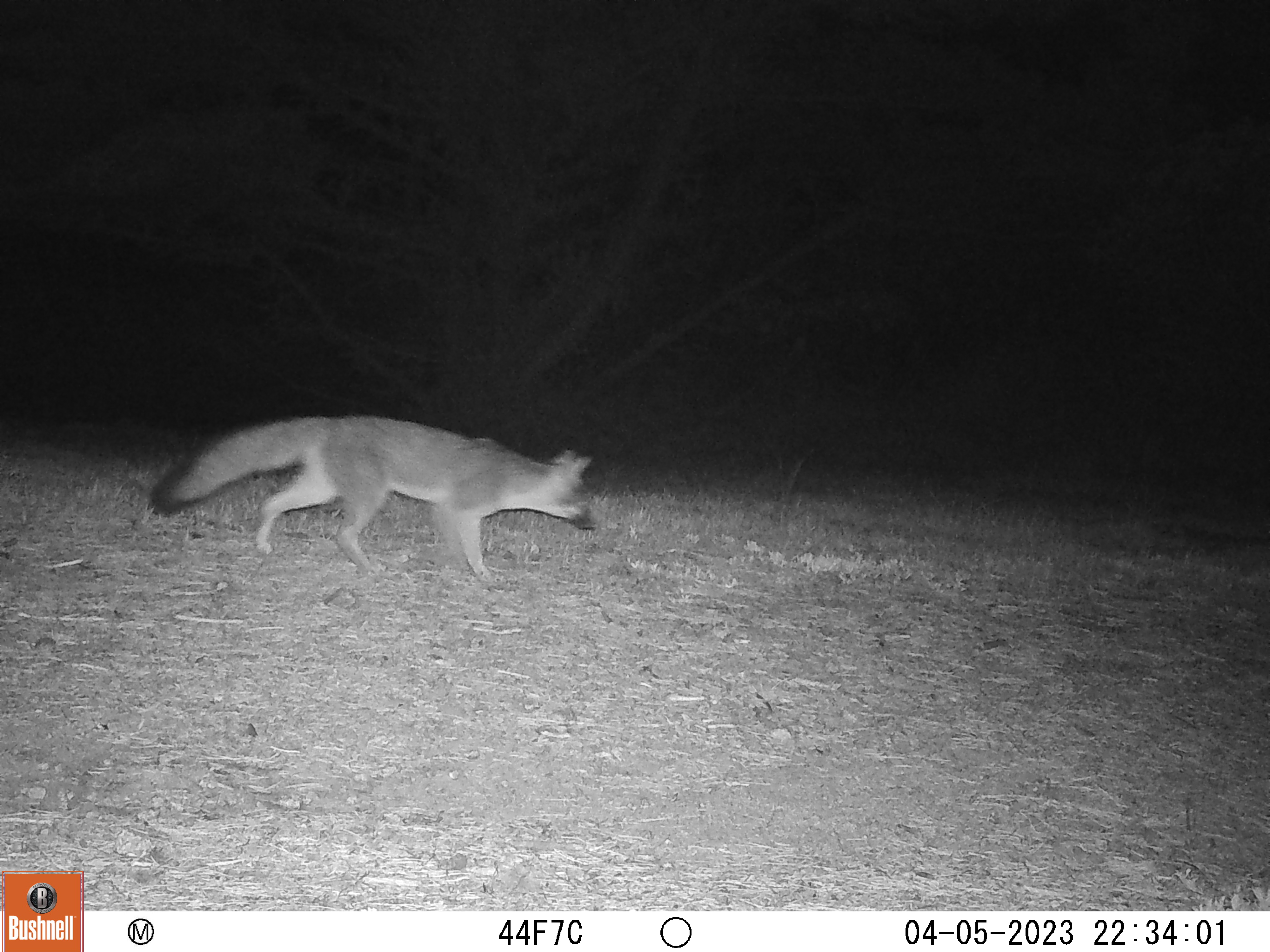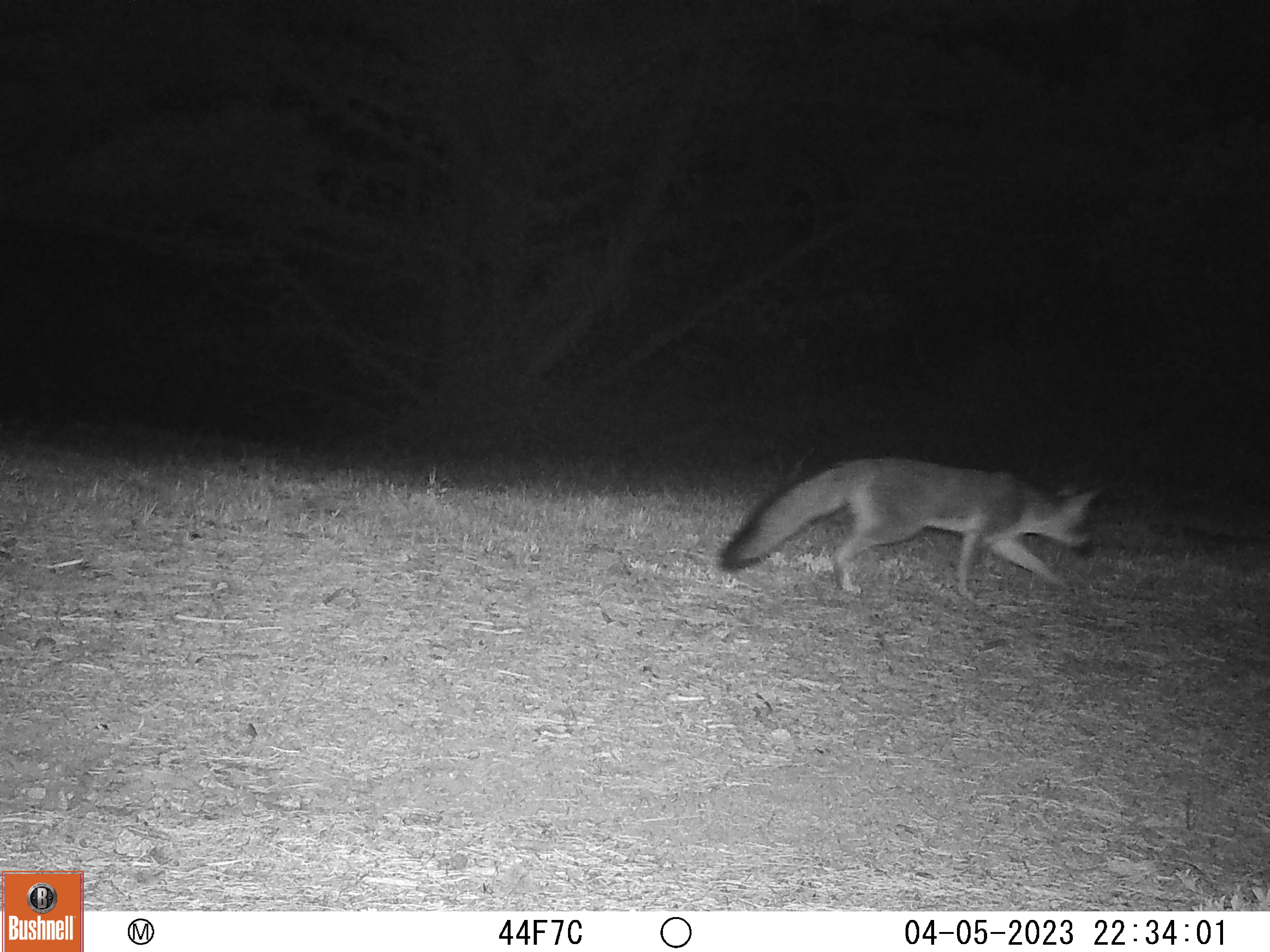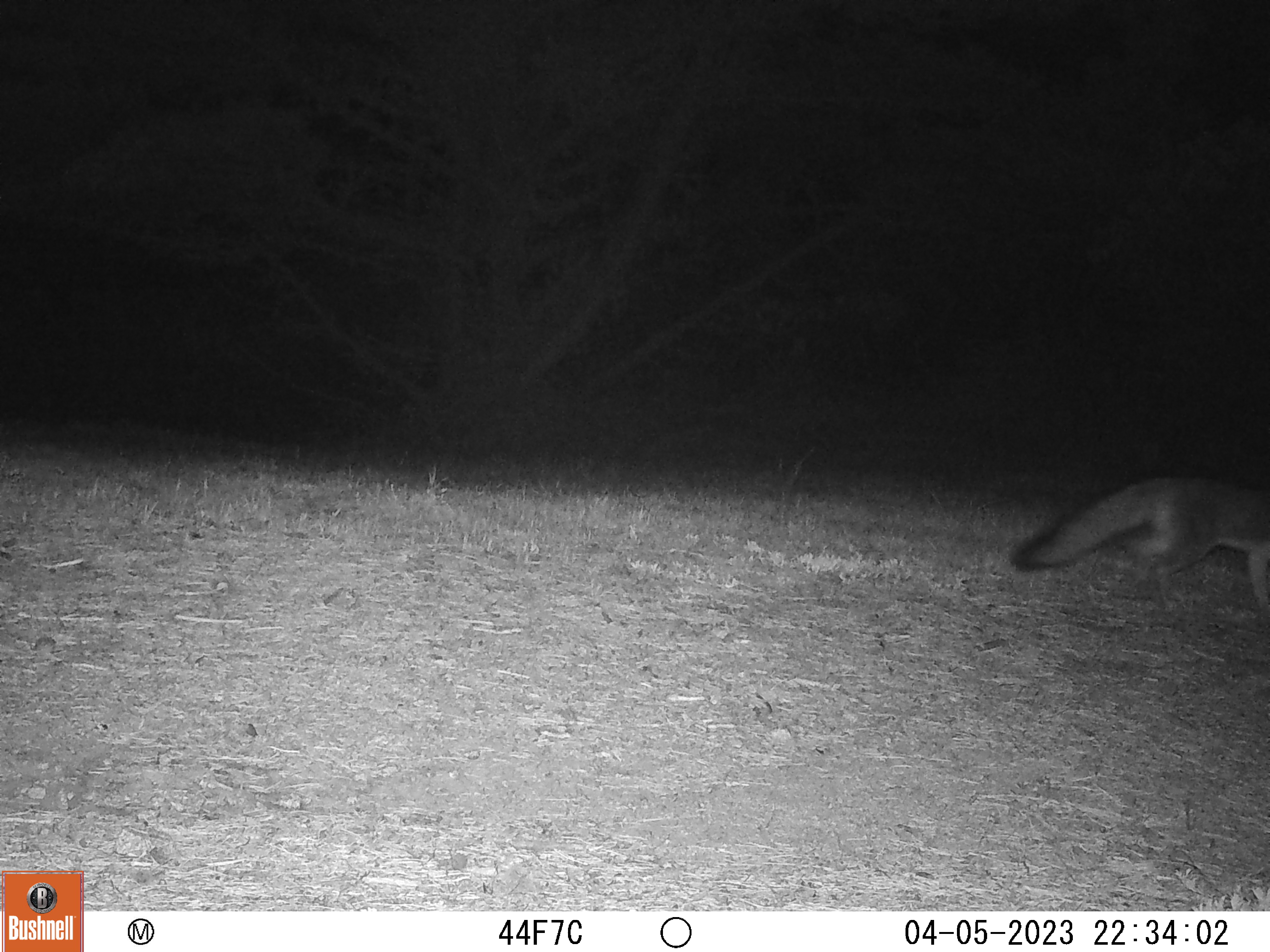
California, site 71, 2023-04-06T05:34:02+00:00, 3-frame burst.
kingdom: Animalia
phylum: Chordata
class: Mammalia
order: Carnivora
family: Canidae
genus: Urocyon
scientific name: Urocyon cinereoargenteus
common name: gray fox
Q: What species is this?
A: Gray fox (Urocyon cinereoargenteus).